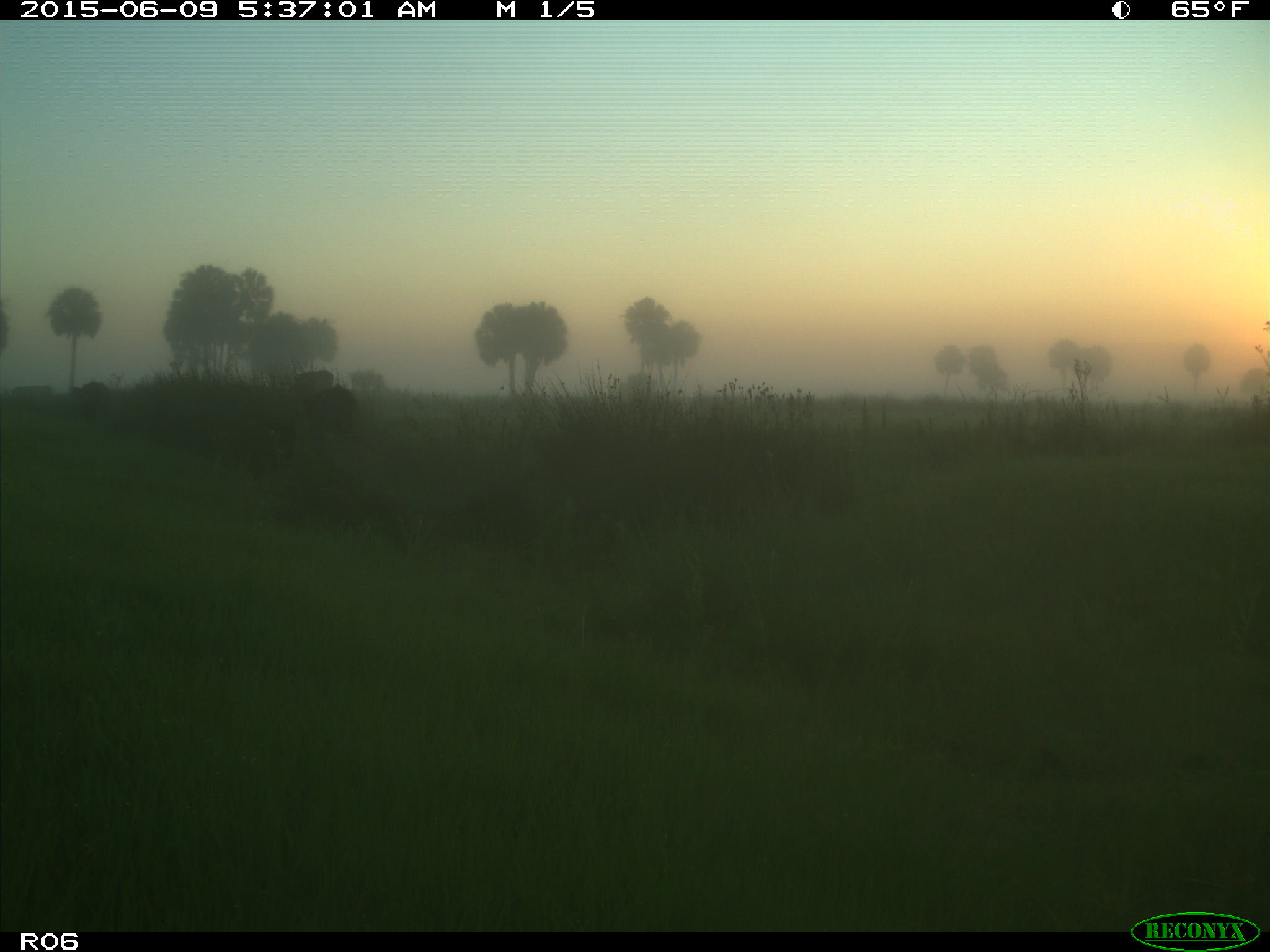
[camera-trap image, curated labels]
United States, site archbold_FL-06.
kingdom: Animalia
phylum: Chordata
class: Mammalia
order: Artiodactyla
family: Bovidae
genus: Bos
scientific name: Bos taurus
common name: domestic cow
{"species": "Bos taurus (domestic cow)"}